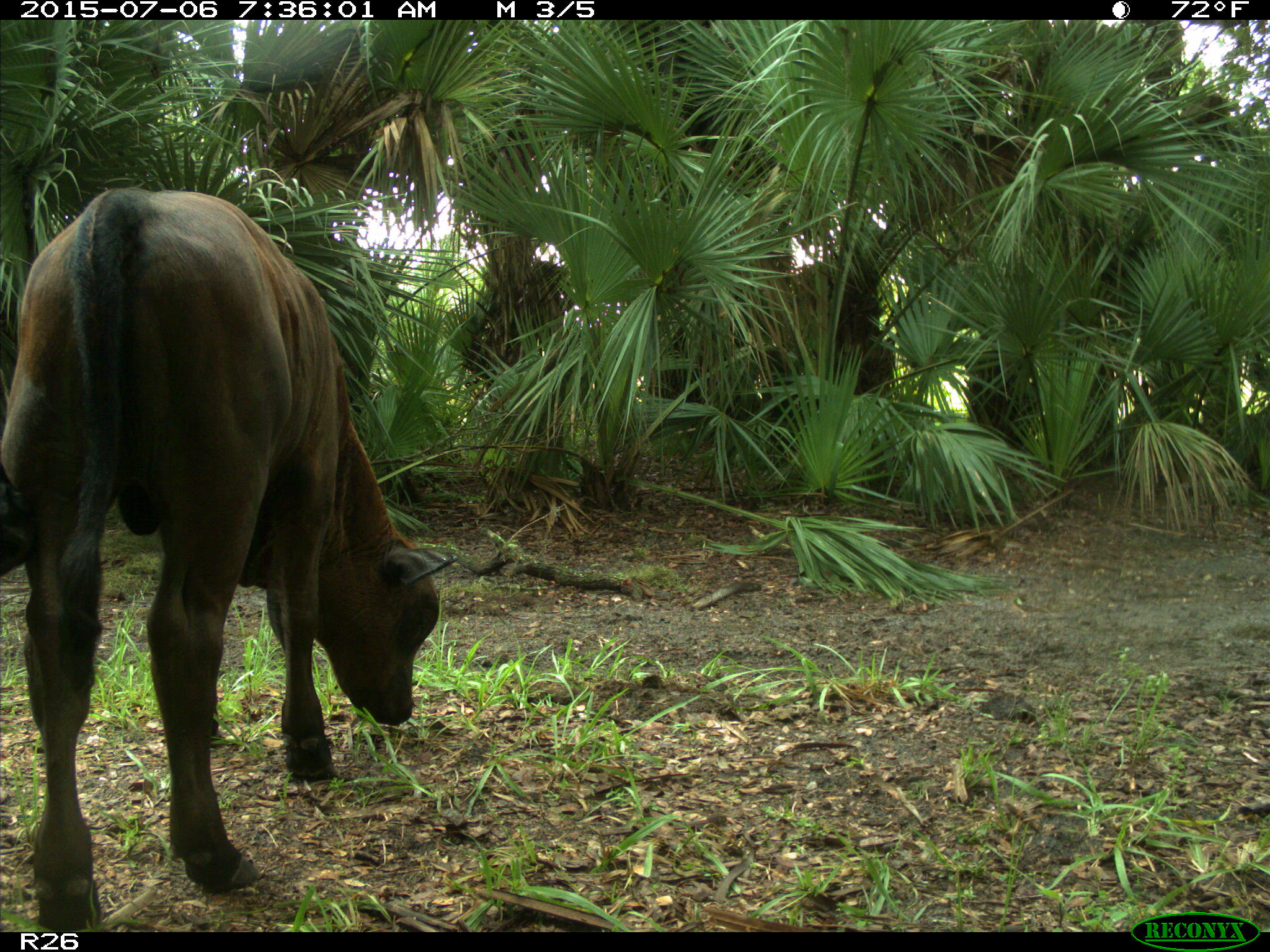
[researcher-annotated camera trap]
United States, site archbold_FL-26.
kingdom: Animalia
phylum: Chordata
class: Mammalia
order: Artiodactyla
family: Bovidae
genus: Bos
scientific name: Bos taurus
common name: domestic cow